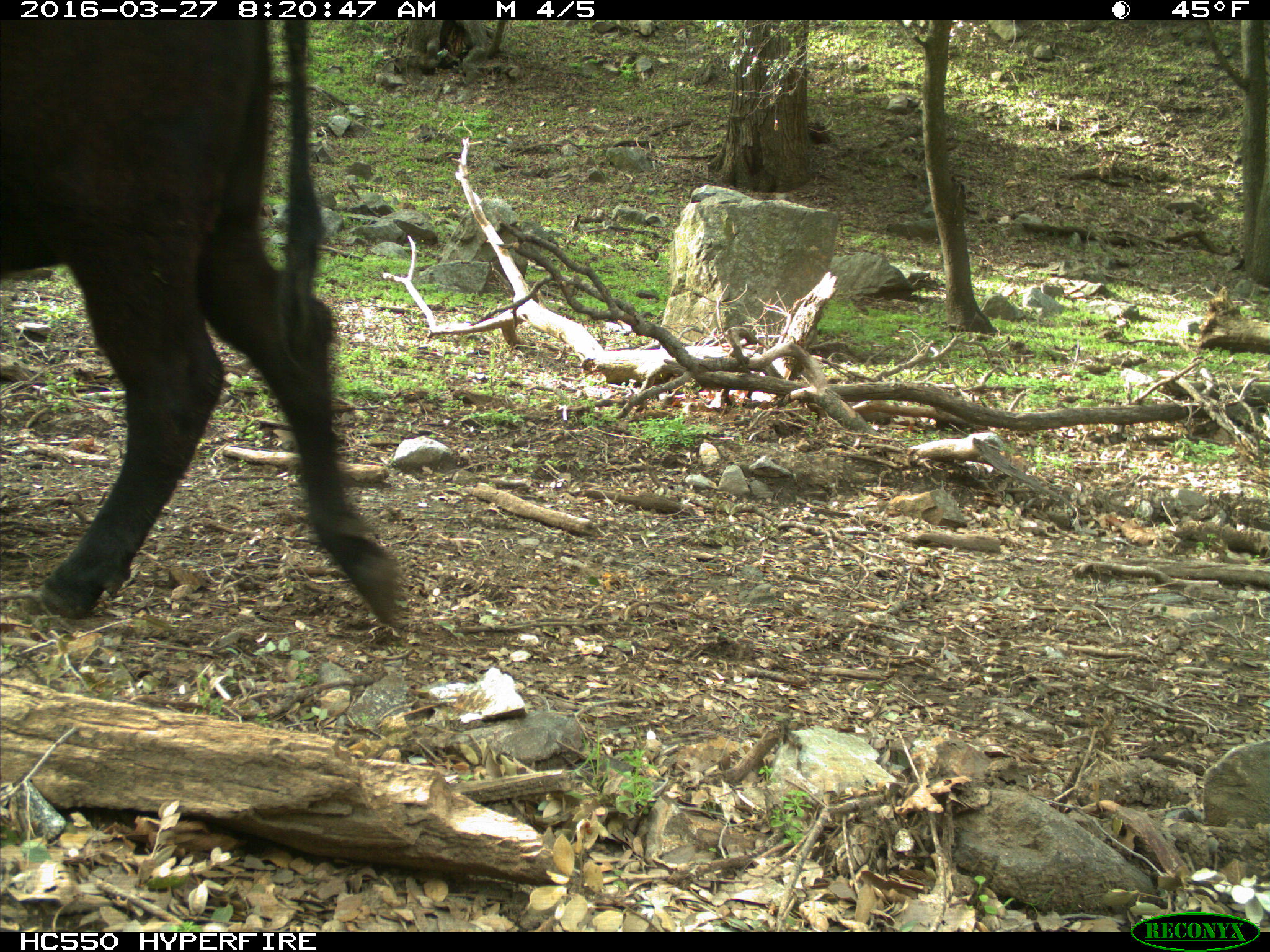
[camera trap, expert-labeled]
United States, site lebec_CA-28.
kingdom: Animalia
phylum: Chordata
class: Mammalia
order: Artiodactyla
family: Bovidae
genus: Bos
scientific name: Bos taurus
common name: domestic cow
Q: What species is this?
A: Bos taurus (domestic cow).